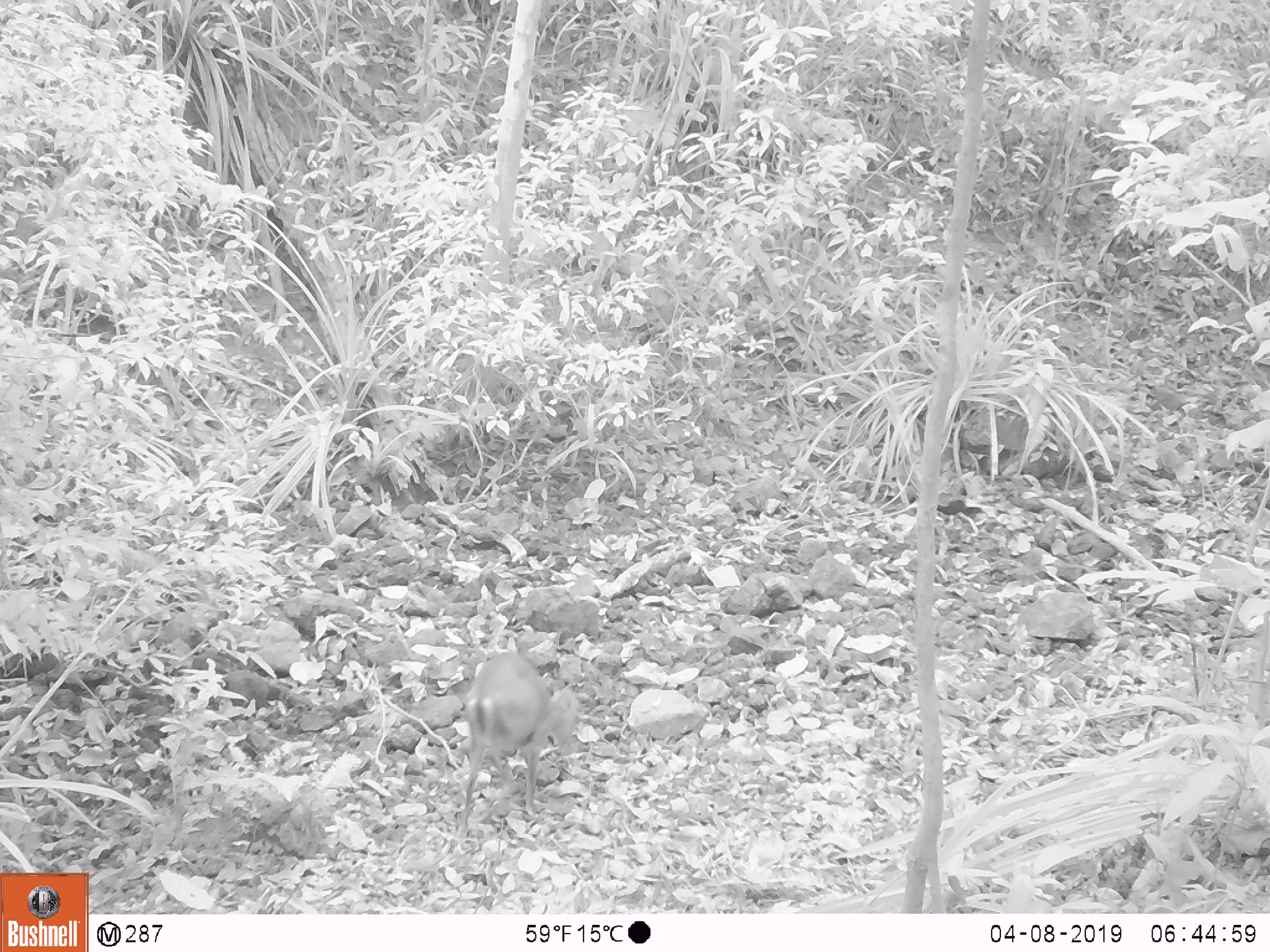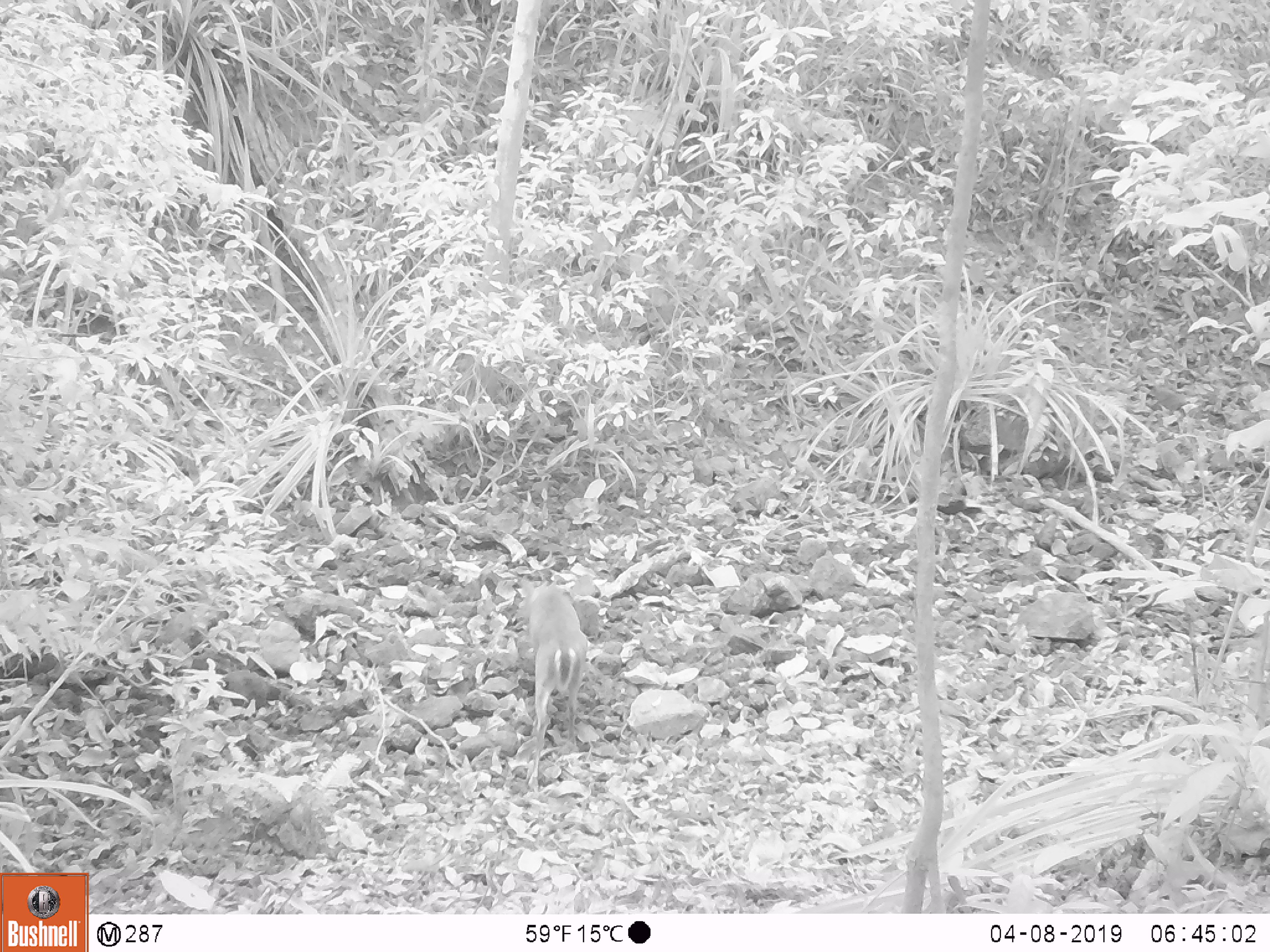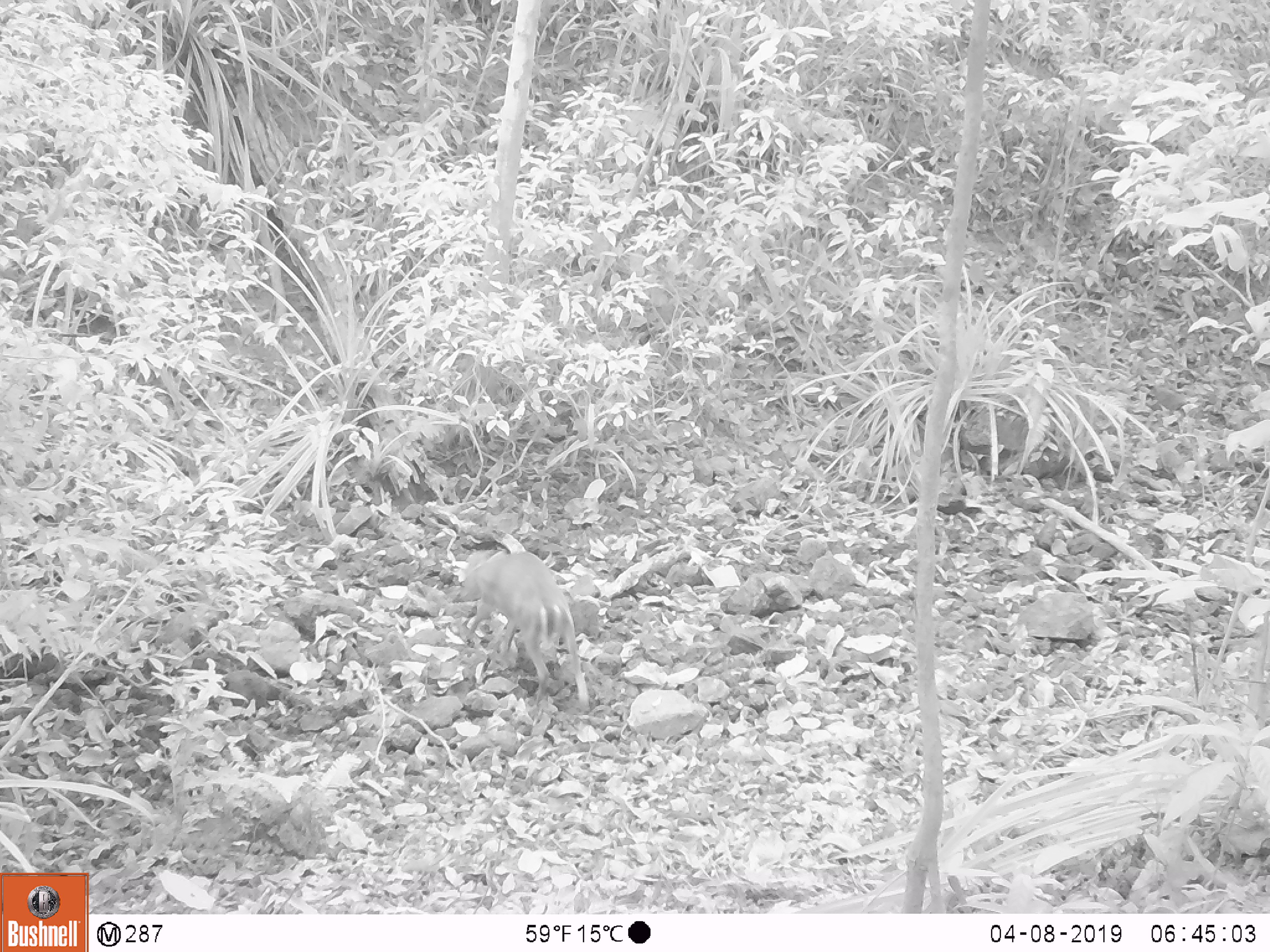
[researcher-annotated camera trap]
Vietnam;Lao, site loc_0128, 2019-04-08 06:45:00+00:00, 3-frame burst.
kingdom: Animalia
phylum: Chordata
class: Mammalia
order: Artiodactyla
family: Cervidae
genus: Muntiacus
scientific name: Muntiacus rooseveltorum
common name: roosevelt's muntjac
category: roosevelts muntjac group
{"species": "roosevelts muntjac group (roosevelt's muntjac) (Muntiacus rooseveltorum)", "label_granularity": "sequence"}